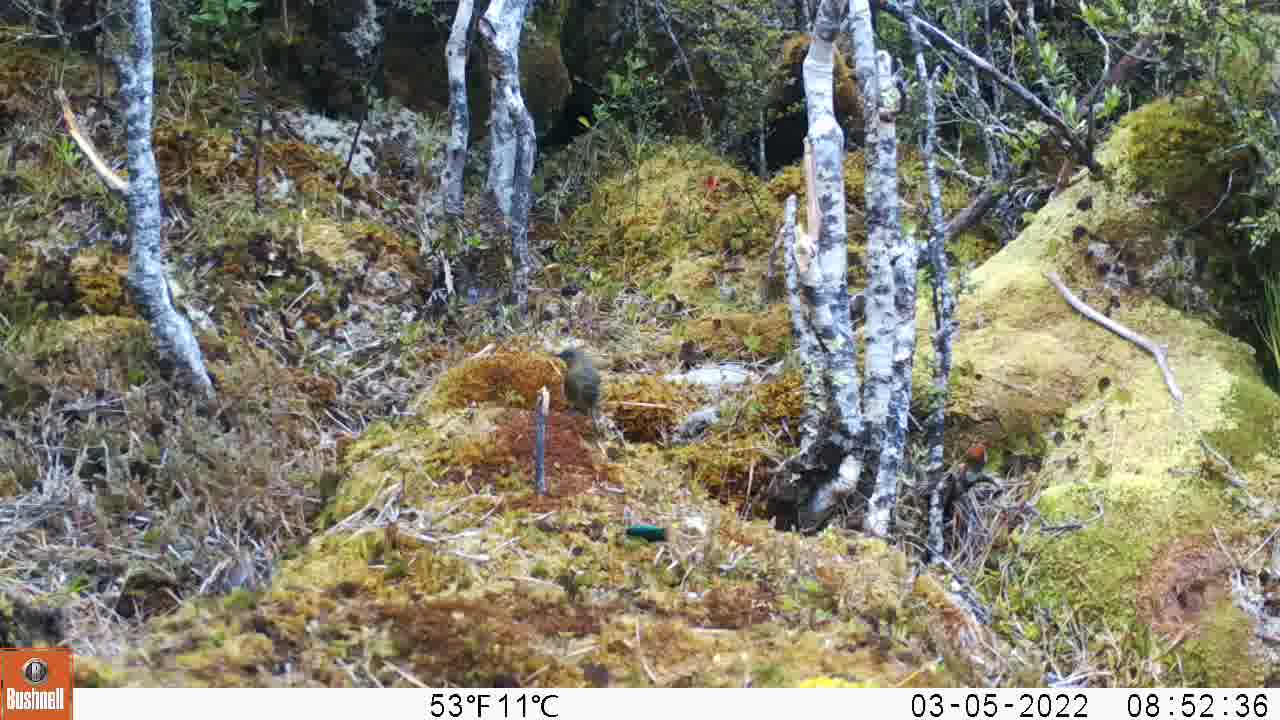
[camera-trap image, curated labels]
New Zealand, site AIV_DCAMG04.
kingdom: Animalia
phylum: Chordata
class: Aves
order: Passeriformes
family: Meliphagidae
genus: Anthornis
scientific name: Anthornis melanura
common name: new zealand bellbird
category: bellbird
Bellbird (new zealand bellbird) (Anthornis melanura).